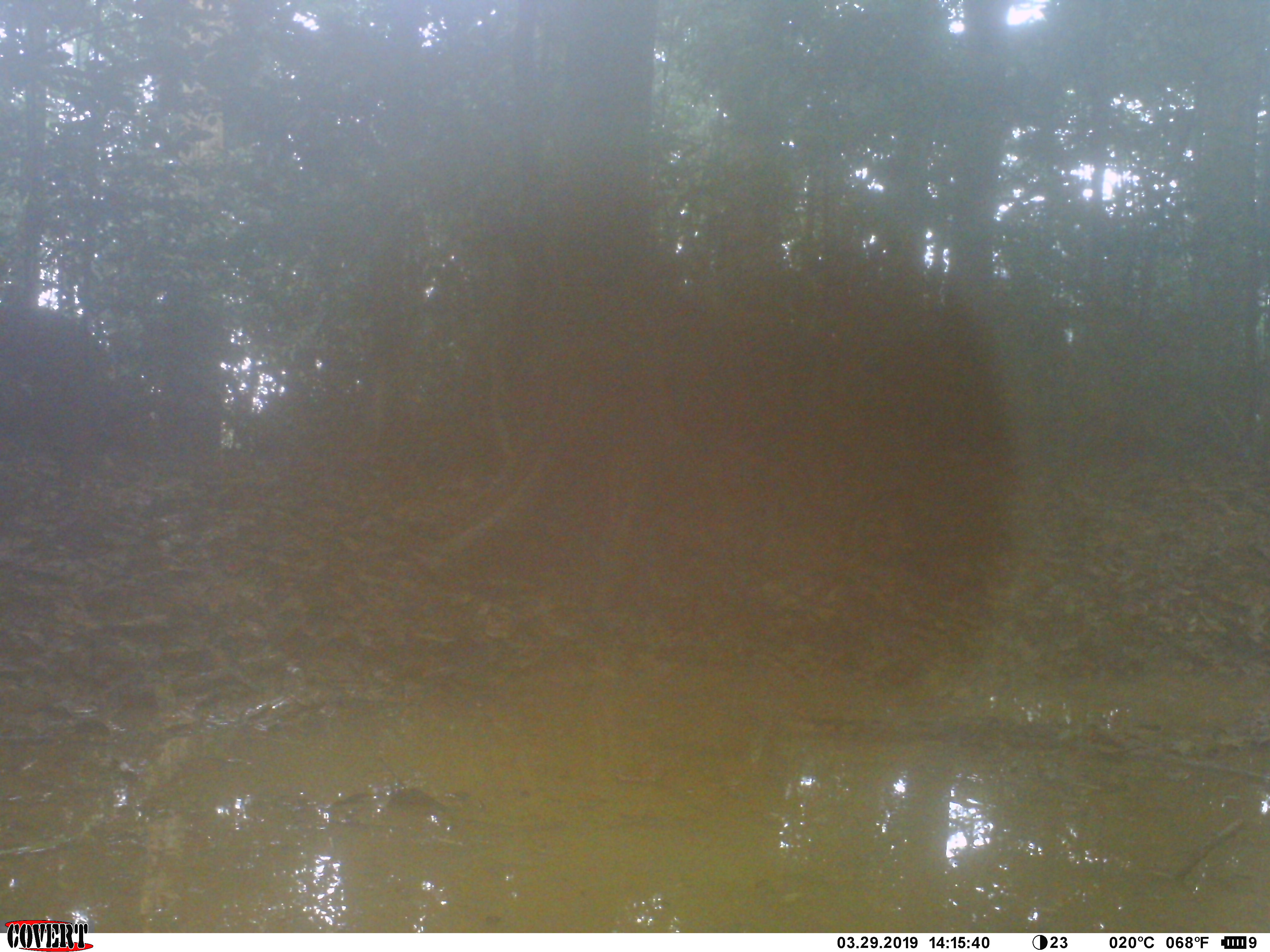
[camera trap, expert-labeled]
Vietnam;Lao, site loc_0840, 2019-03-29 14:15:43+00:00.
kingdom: Animalia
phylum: Chordata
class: Mammalia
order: Artiodactyla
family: Suidae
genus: Sus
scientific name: Sus scrofa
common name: eurasian wild pig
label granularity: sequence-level